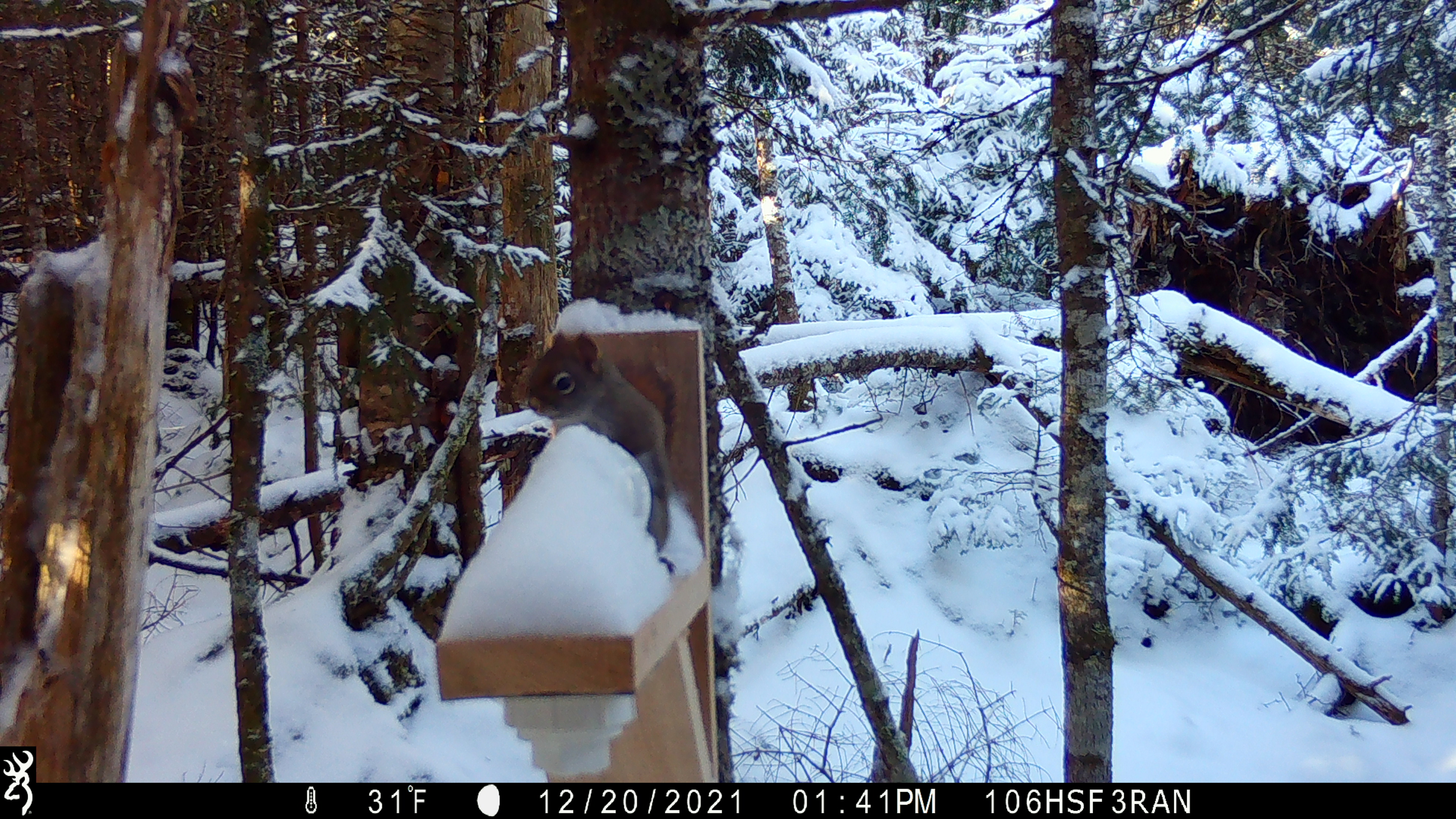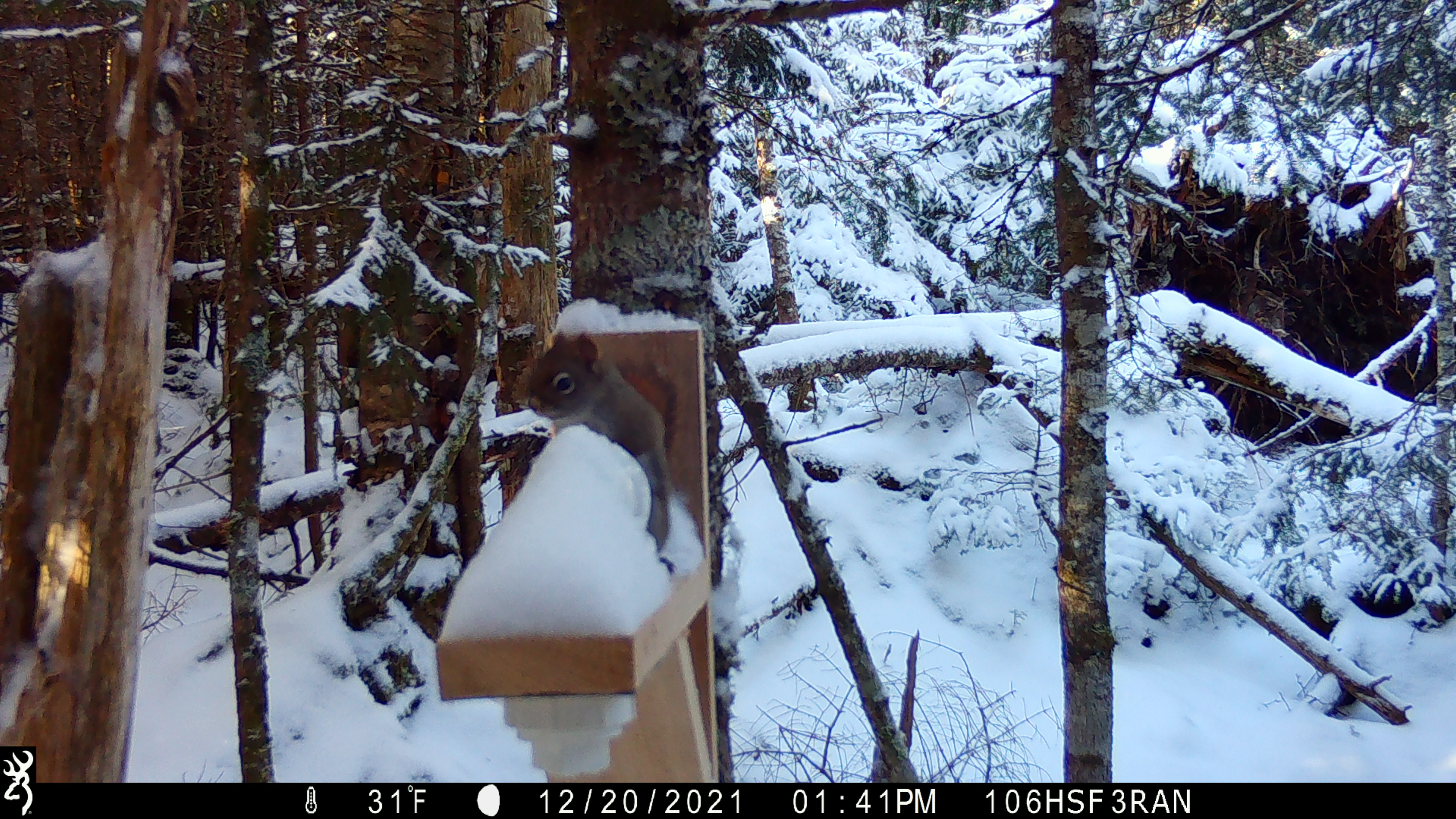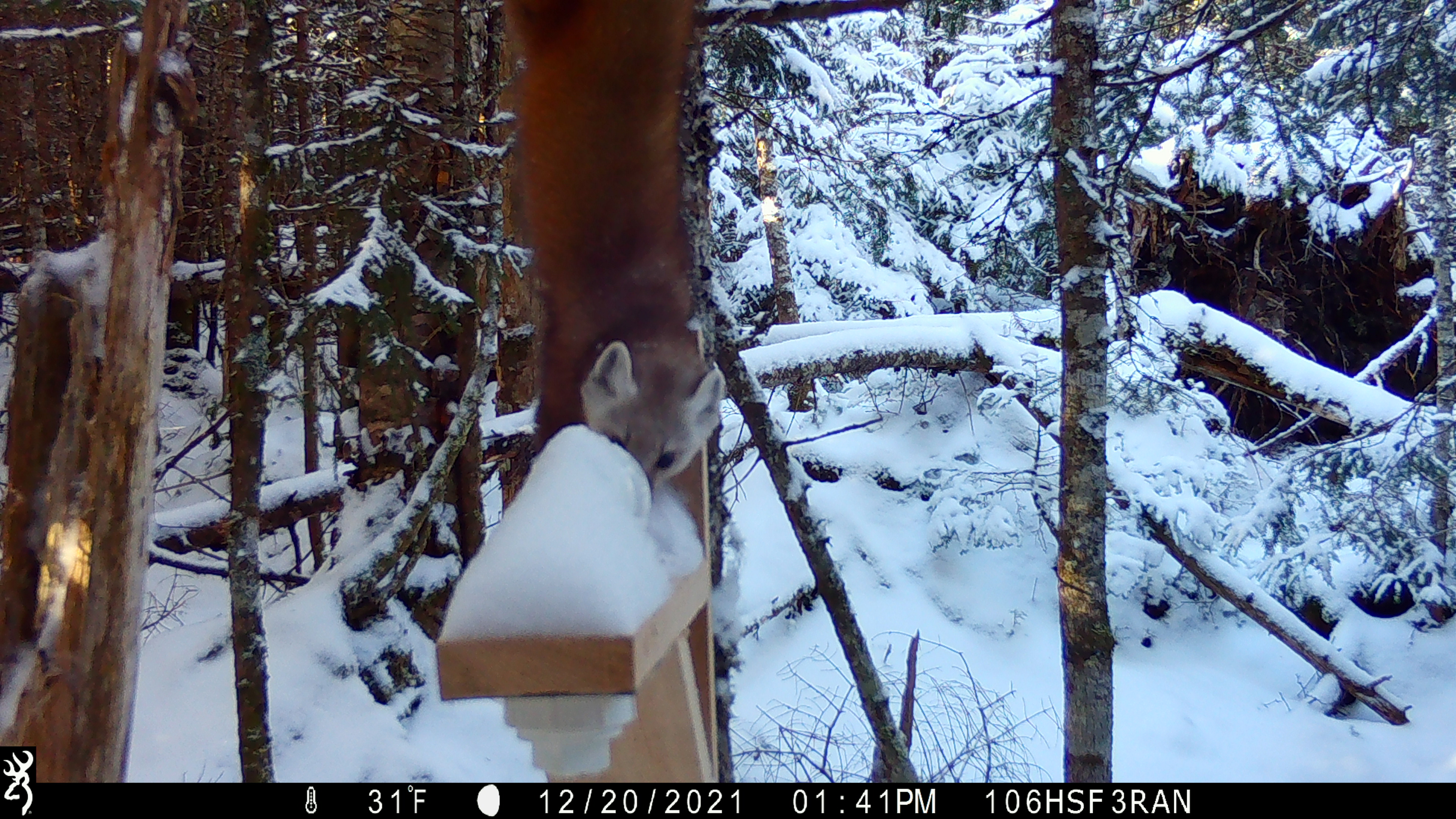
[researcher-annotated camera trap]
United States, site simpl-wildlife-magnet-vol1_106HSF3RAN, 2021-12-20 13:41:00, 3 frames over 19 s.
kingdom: Animalia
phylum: Chordata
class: Mammalia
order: Rodentia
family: Sciuridae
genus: Tamiasciurus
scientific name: Tamiasciurus hudsonicus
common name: red squirrel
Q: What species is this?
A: Red squirrel (Tamiasciurus hudsonicus).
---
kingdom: Animalia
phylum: Chordata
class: Mammalia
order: Carnivora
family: Mustelidae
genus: Martes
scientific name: Martes americana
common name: american marten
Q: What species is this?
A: American marten (Martes americana).